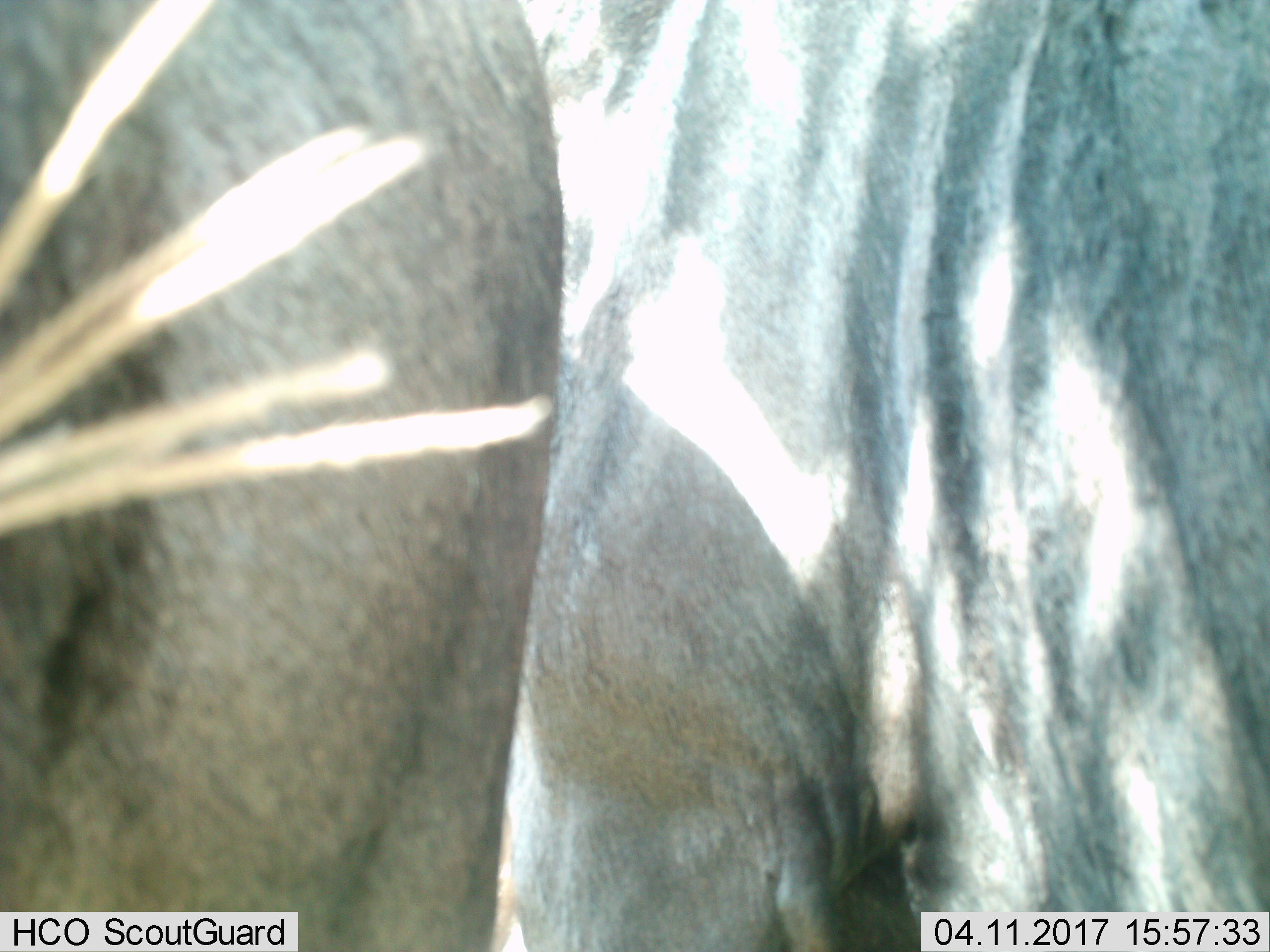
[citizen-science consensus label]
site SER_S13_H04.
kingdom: Animalia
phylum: Chordata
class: Mammalia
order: Artiodactyla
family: Bovidae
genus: Connochaetes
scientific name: Connochaetes taurinus taurinus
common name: blue wildebeest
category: wildebeestblue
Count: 2.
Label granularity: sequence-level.